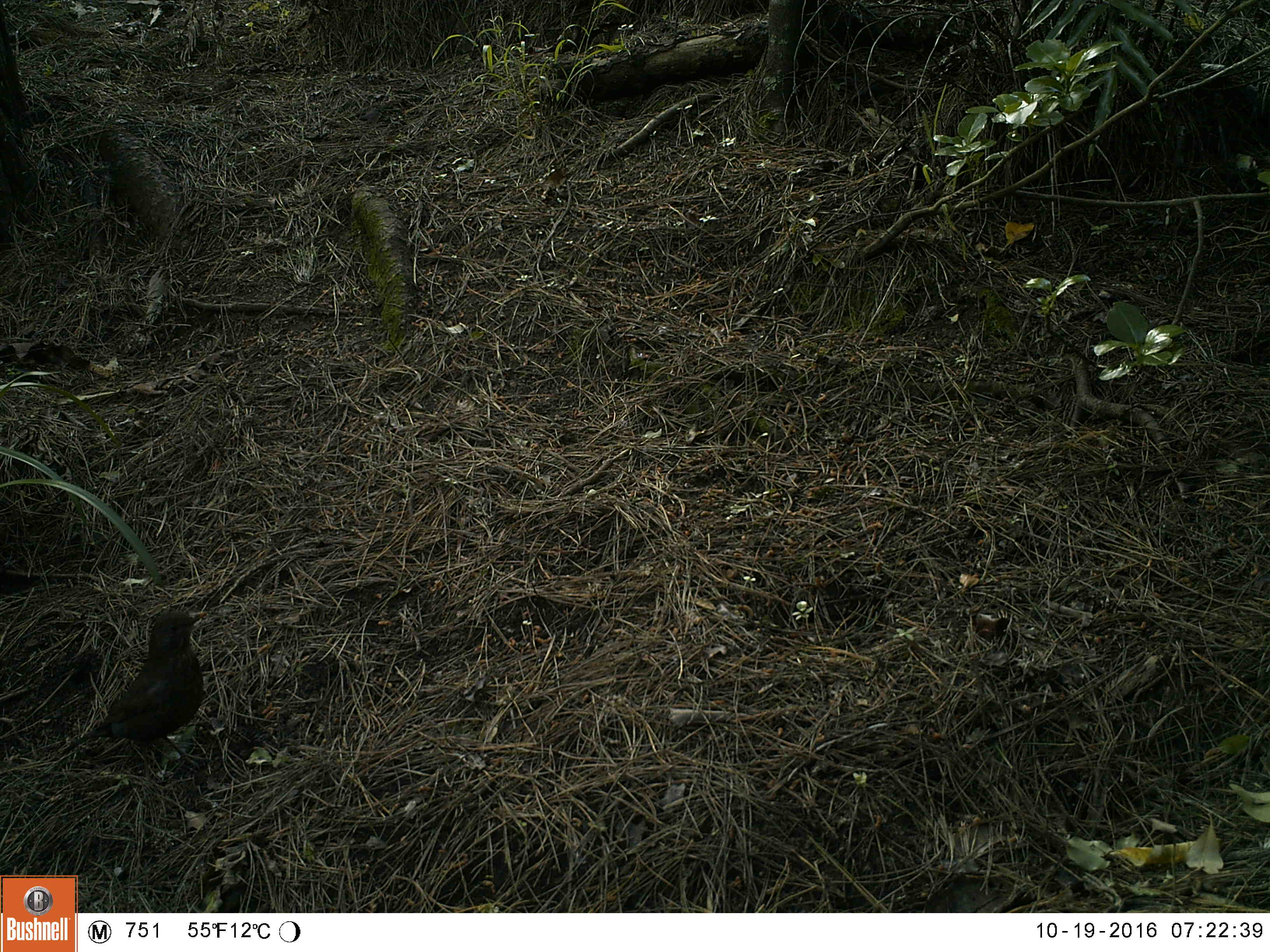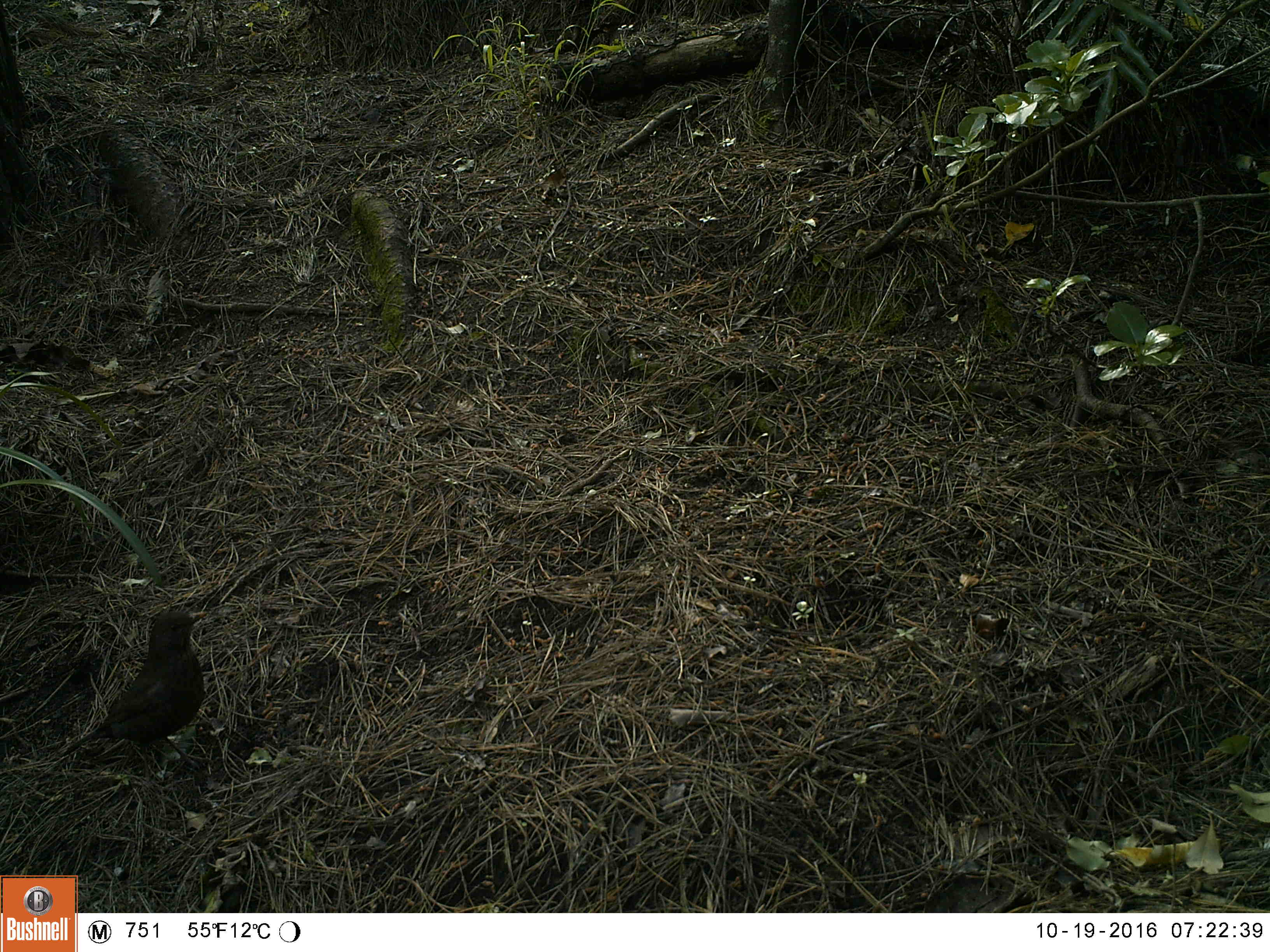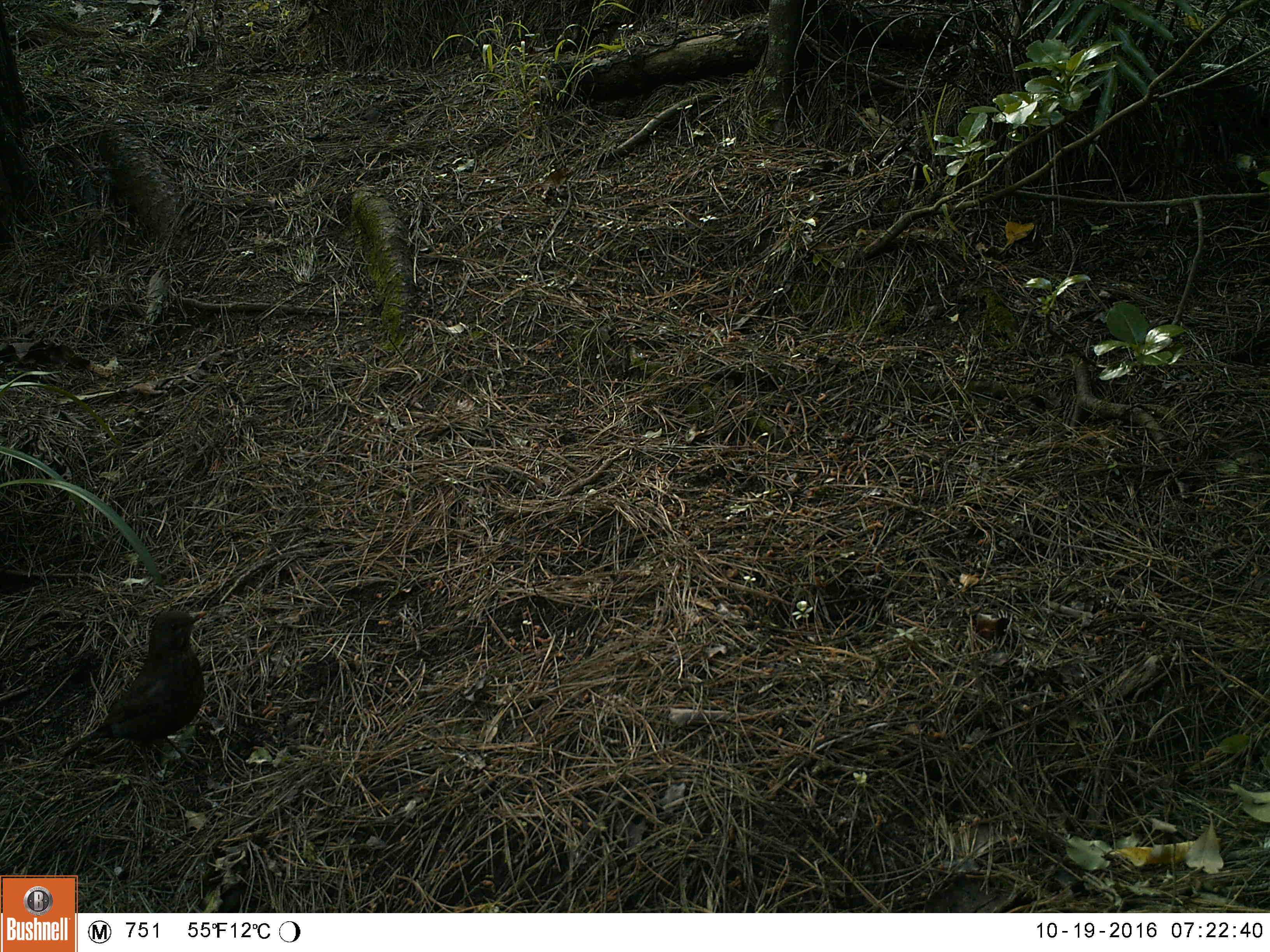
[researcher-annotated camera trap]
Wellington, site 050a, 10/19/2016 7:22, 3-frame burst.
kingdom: Animalia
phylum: Chordata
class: Aves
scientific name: Aves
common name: bird